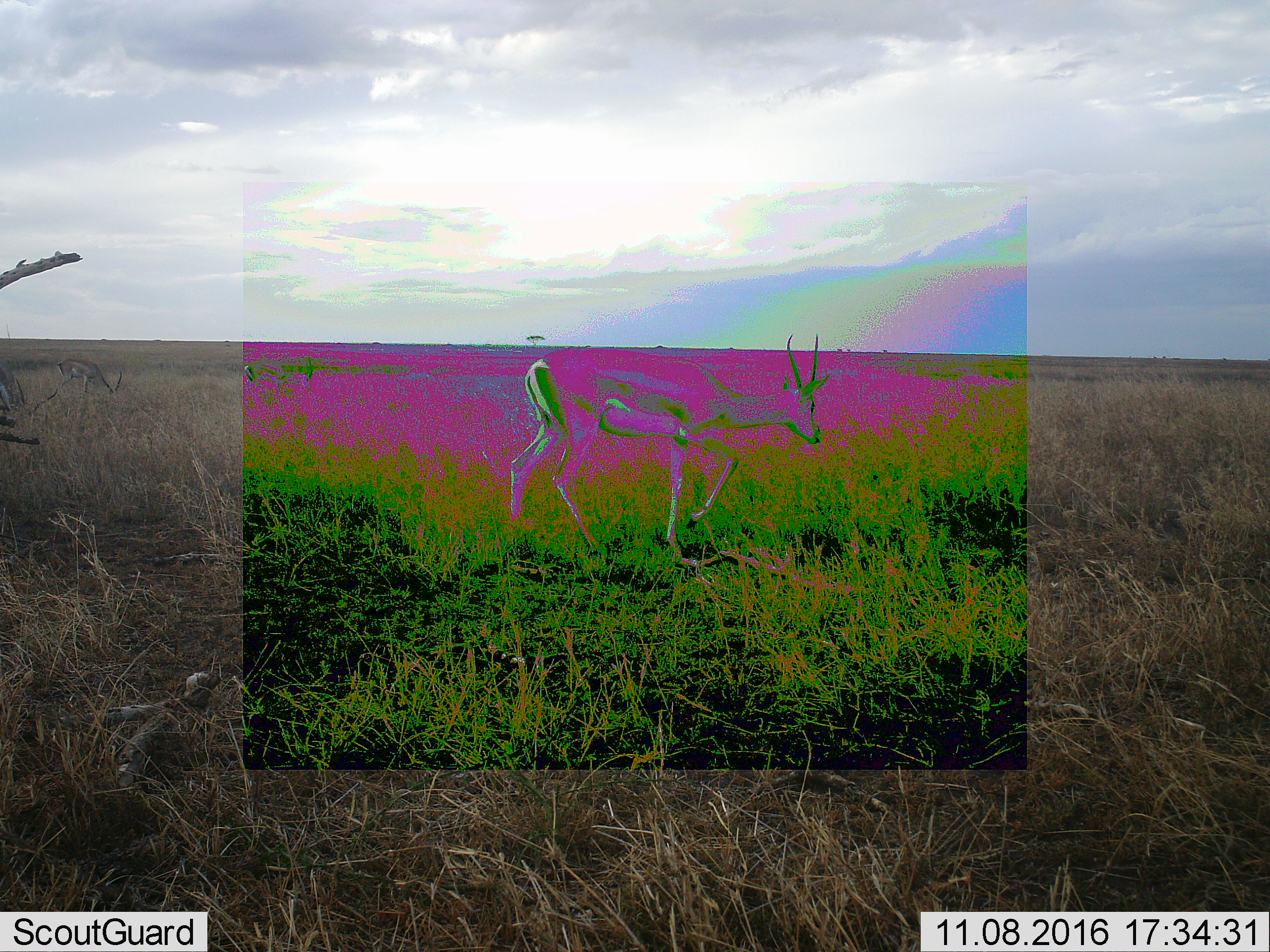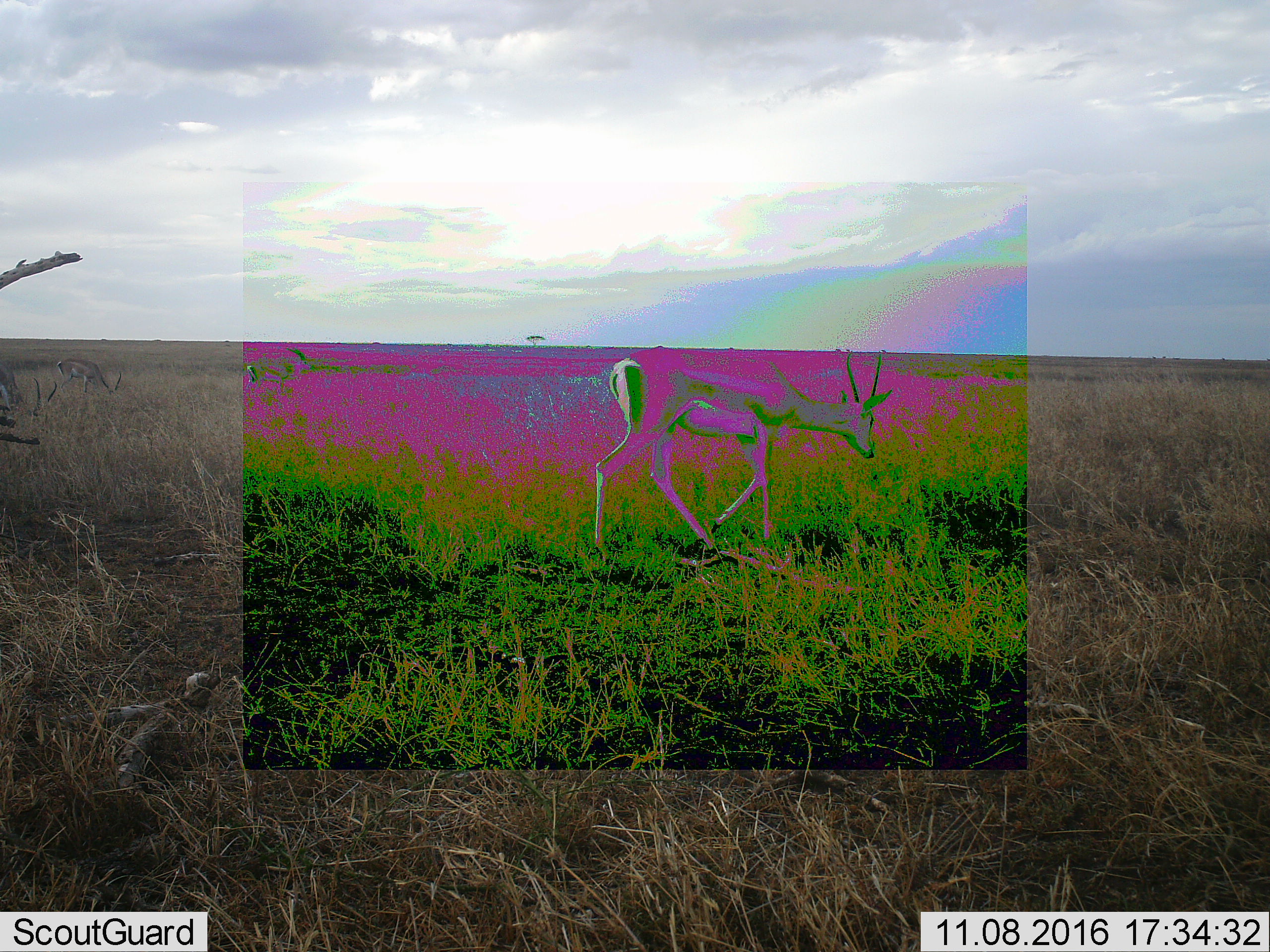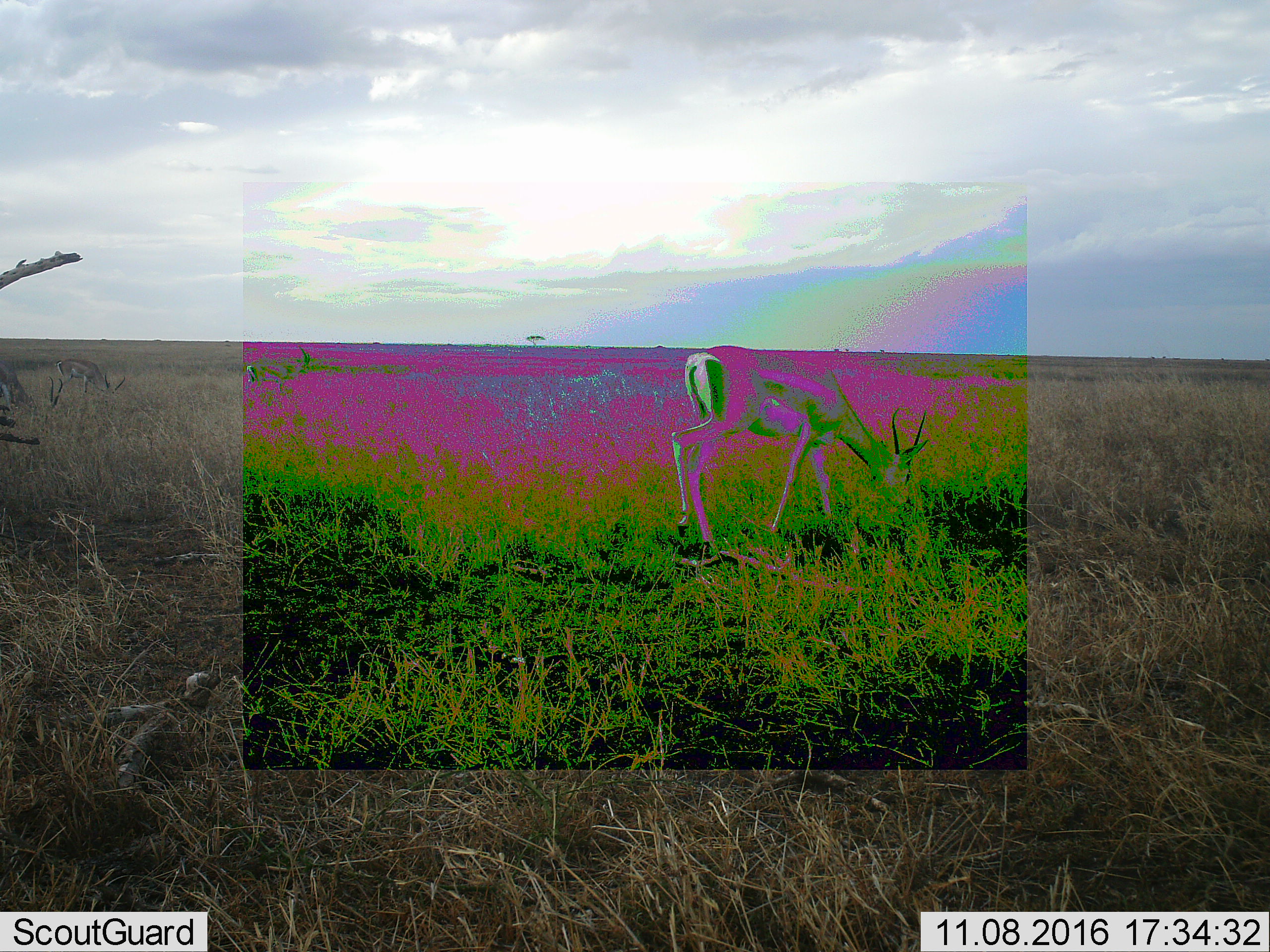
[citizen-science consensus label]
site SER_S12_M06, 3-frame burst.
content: unidentified animal